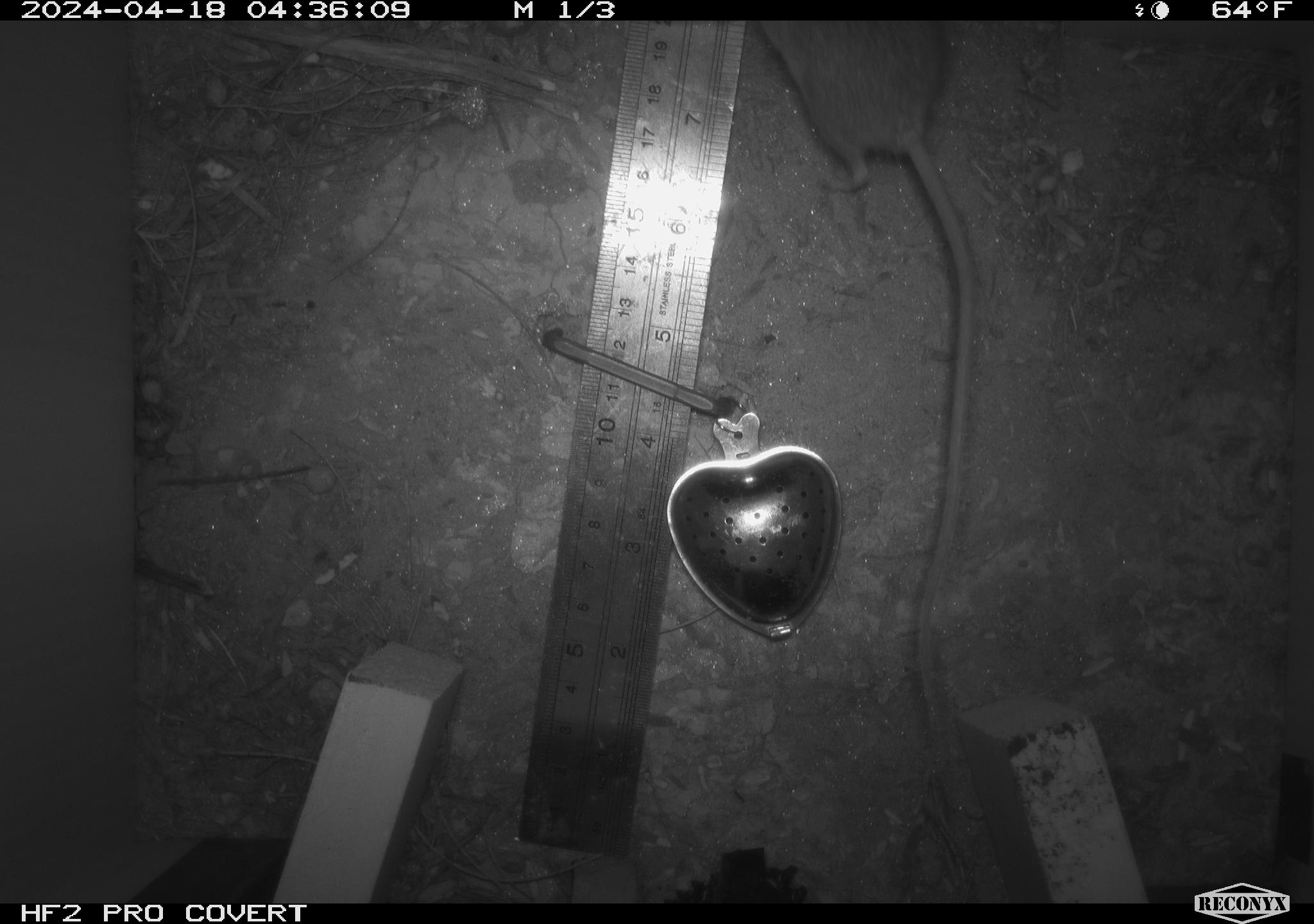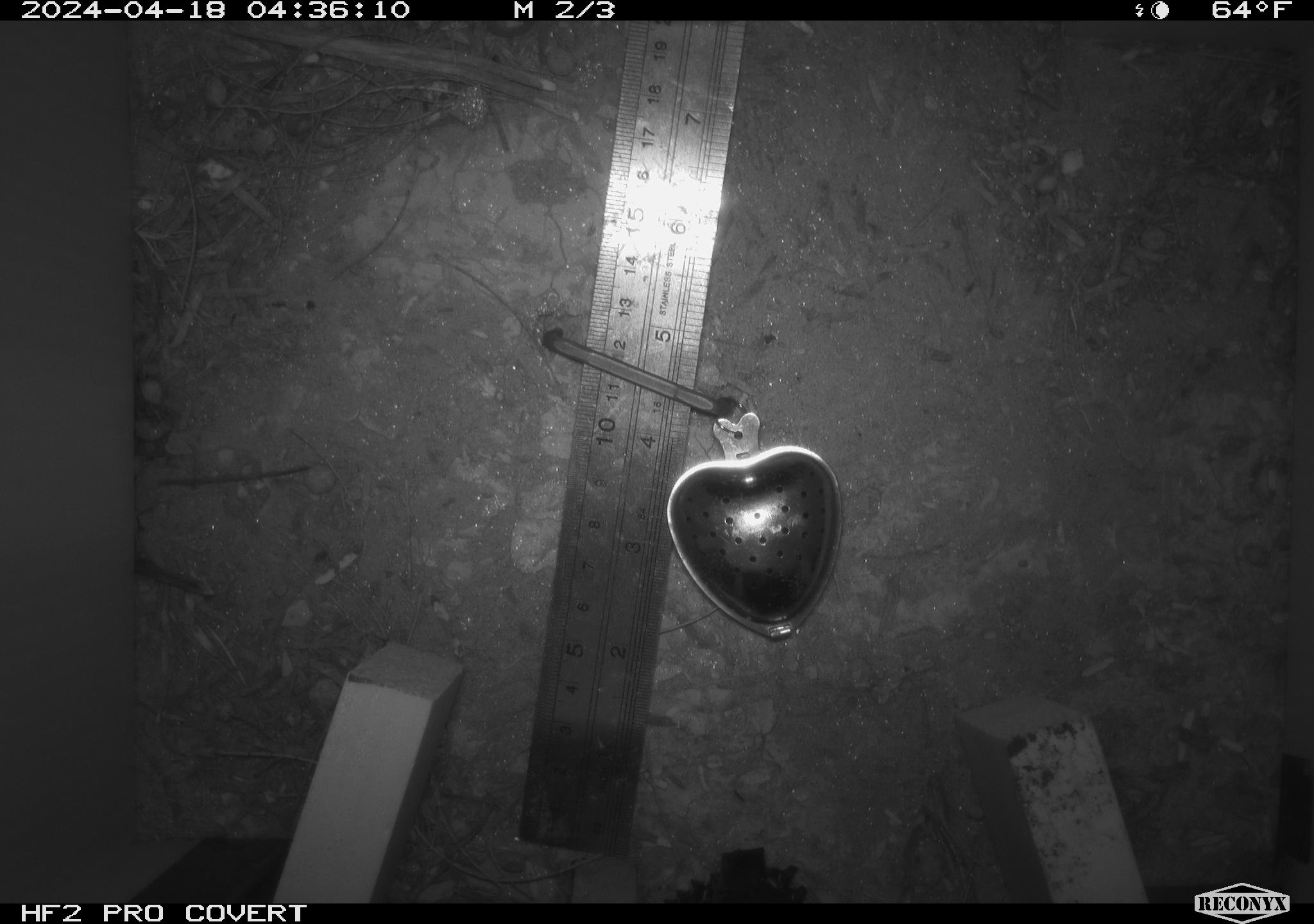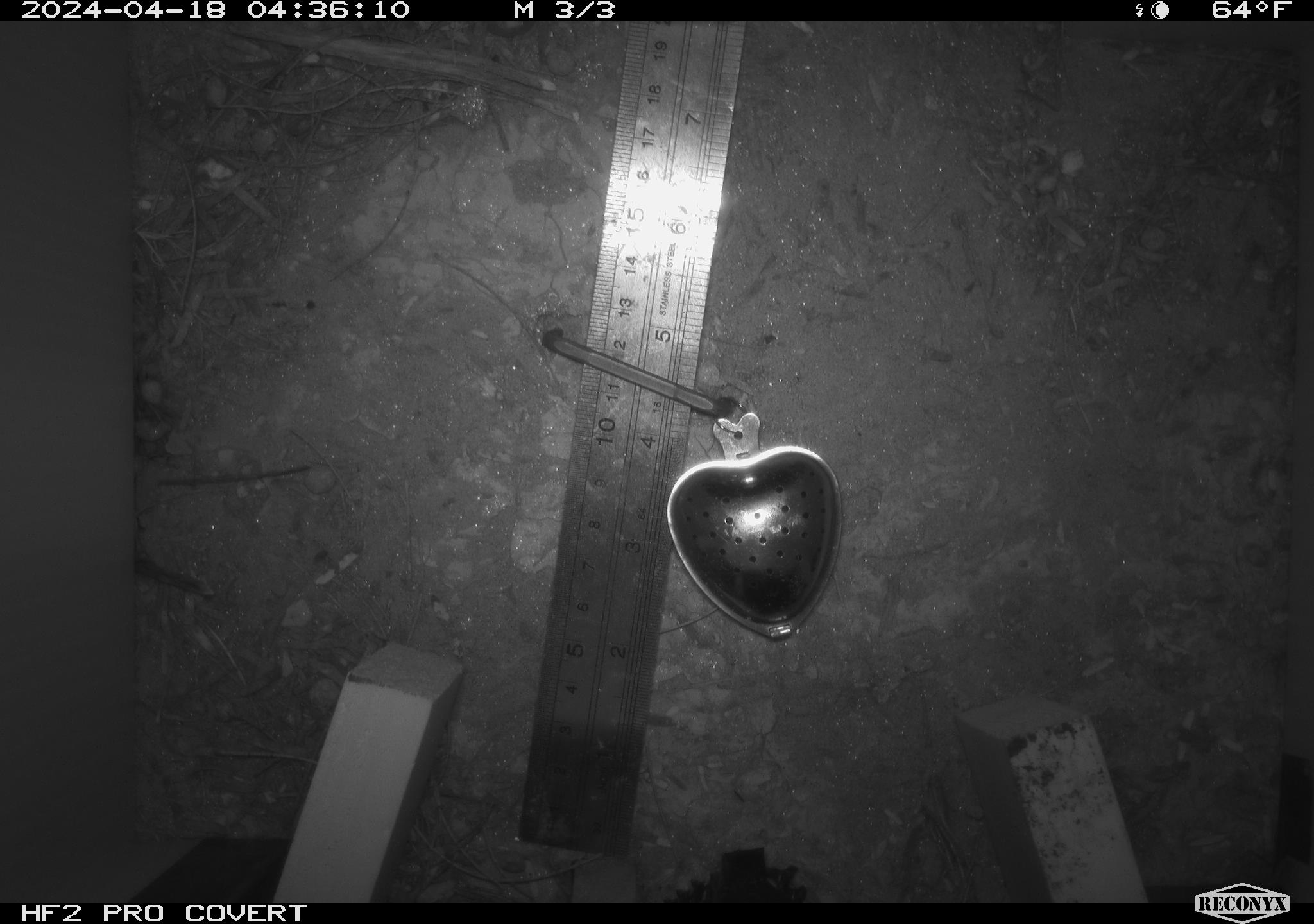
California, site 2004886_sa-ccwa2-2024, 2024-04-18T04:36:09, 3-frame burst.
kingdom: Animalia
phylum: Chordata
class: Mammalia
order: Rodentia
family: Heteromyidae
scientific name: Heteromyidae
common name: kangaroo rats and pocket mice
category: heteromyidae family